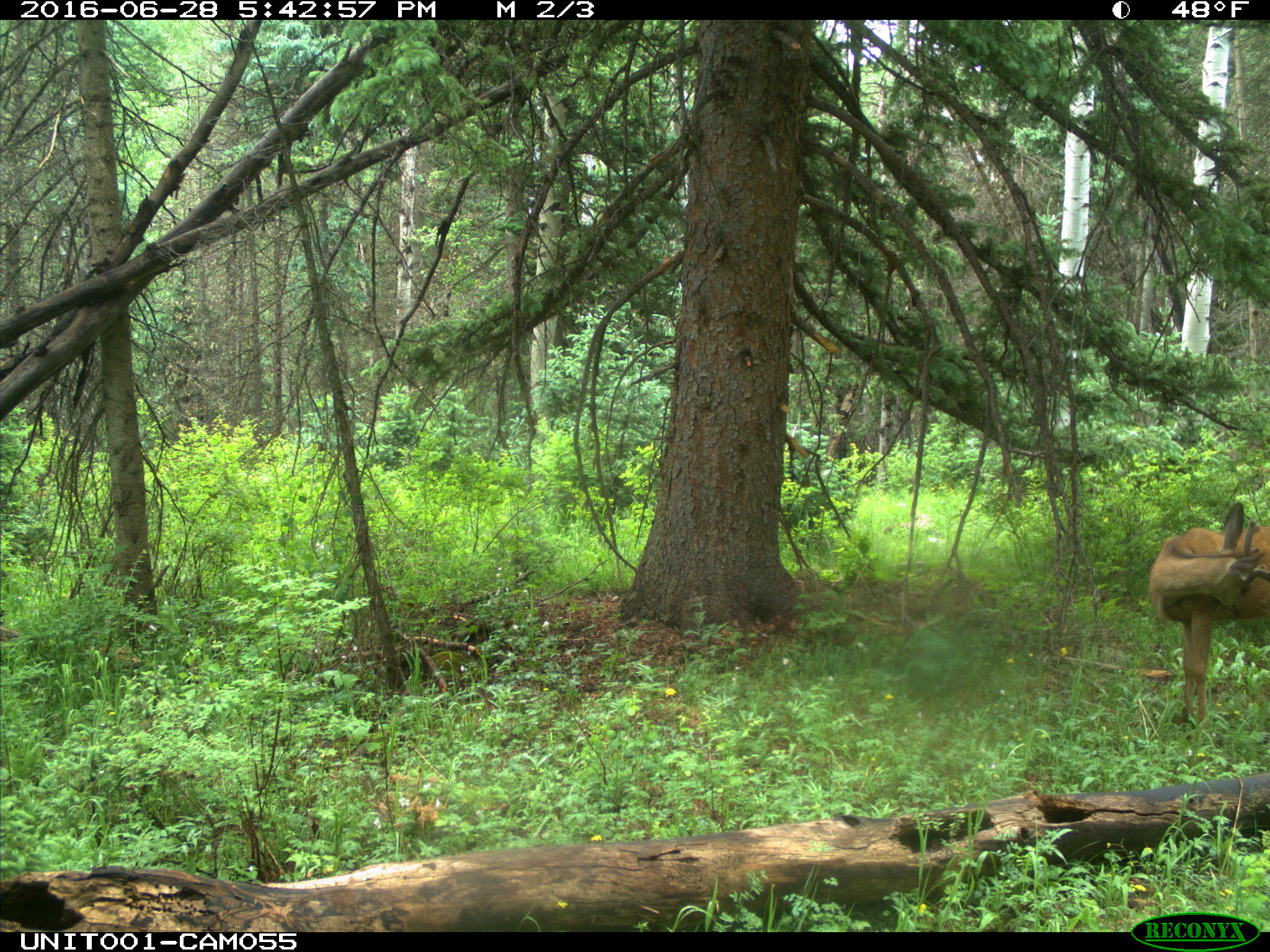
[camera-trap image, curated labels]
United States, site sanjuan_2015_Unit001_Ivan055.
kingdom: Animalia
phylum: Chordata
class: Mammalia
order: Artiodactyla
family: Cervidae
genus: Odocoileus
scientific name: Odocoileus hemionus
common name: mule deer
Odocoileus hemionus (mule deer).